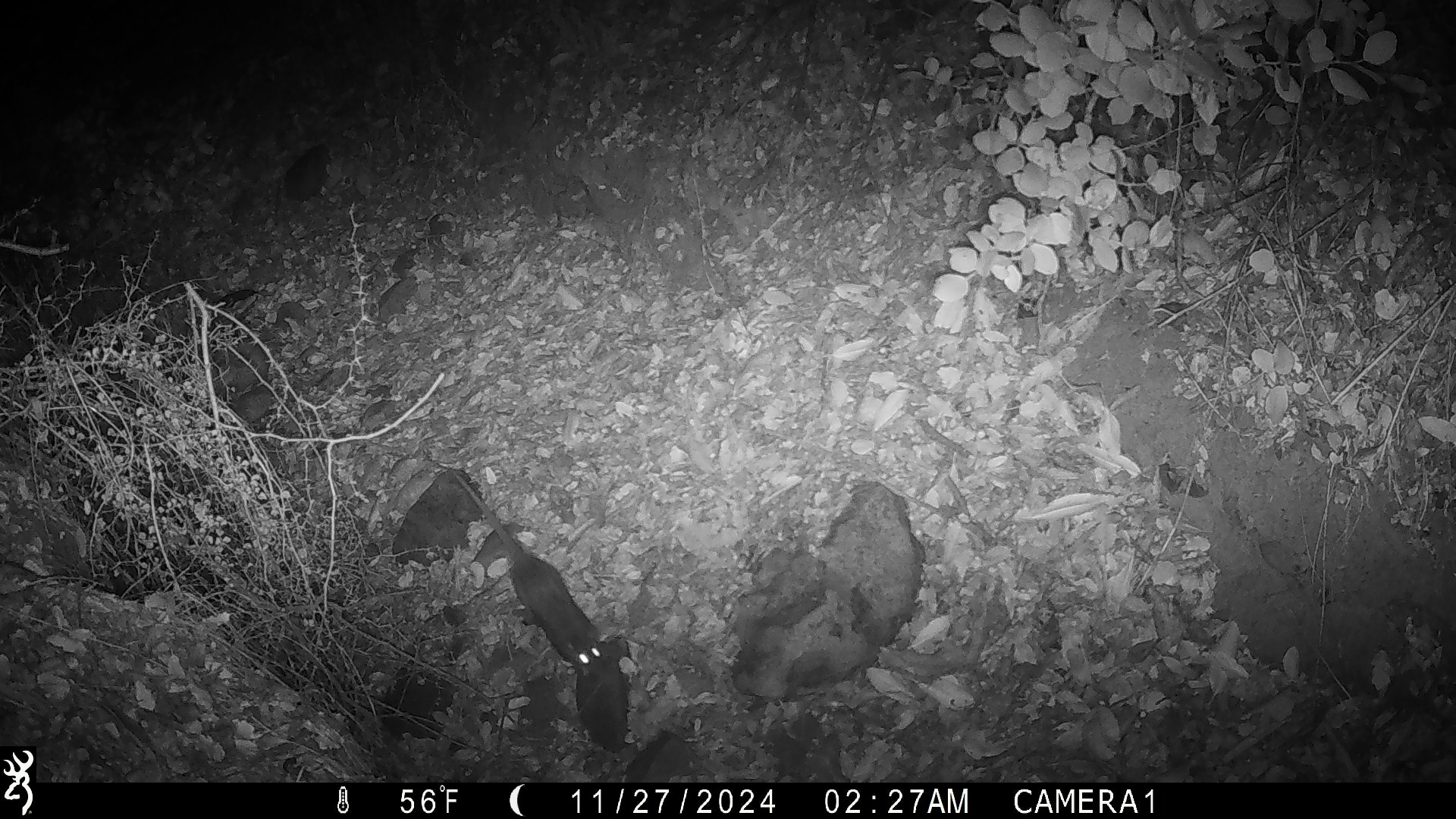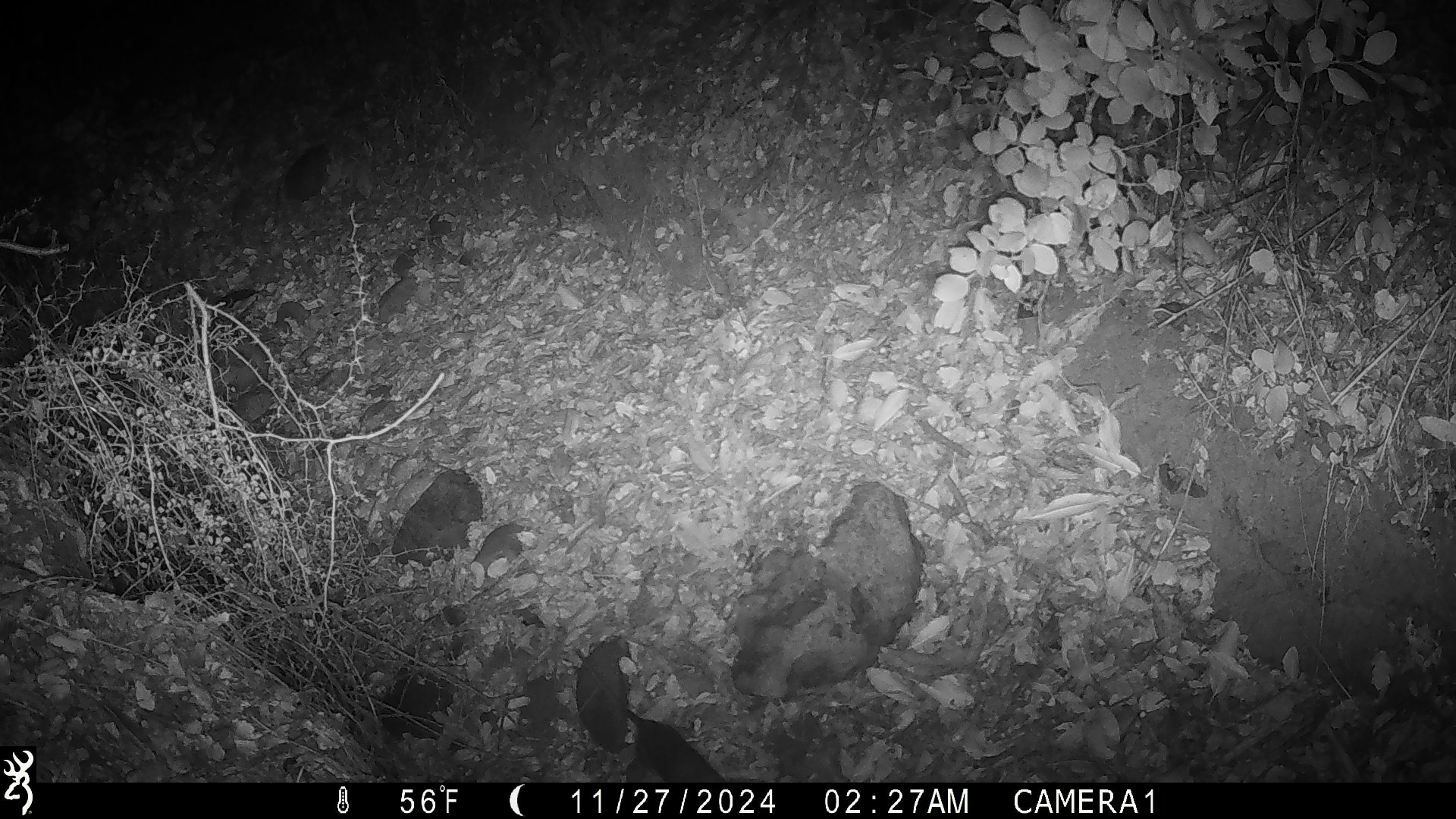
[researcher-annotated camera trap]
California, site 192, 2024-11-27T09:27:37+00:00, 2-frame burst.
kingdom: Animalia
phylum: Chordata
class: Mammalia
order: Rodentia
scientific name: Rodentia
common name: mouse or rat